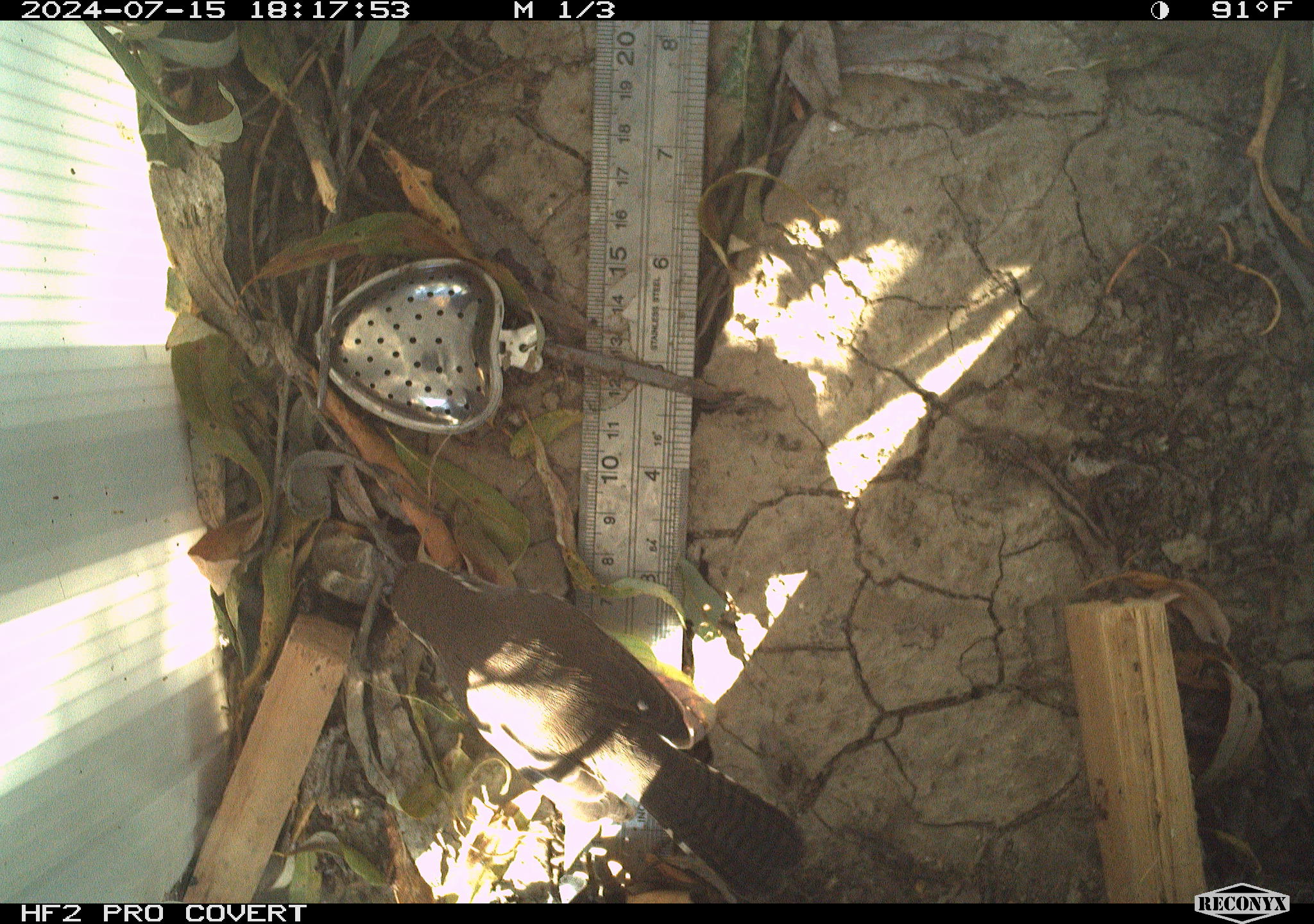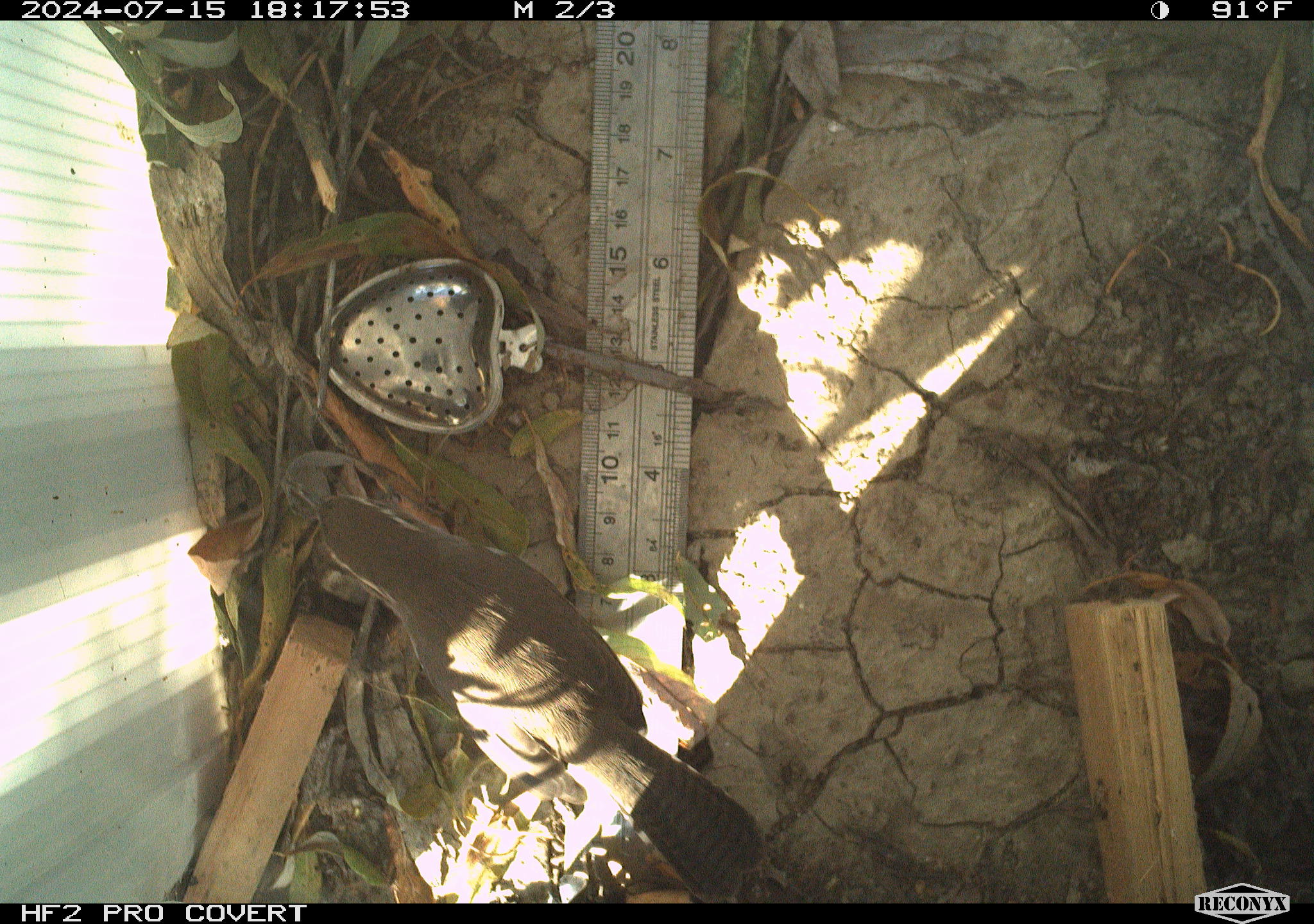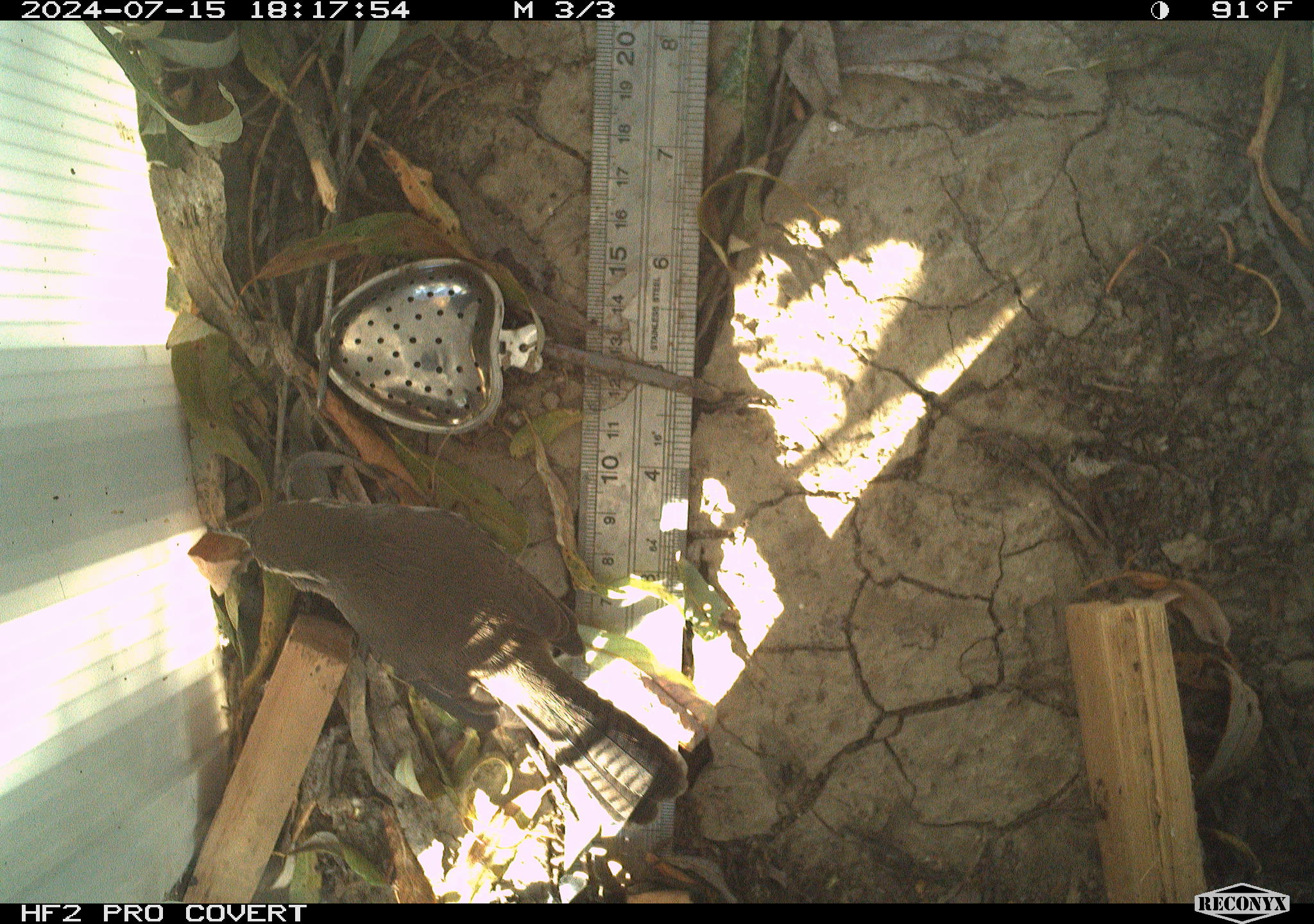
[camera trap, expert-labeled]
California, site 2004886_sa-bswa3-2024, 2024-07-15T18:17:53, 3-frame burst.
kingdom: Animalia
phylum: Chordata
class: Aves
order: Passeriformes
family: Troglodytidae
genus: Thryomanes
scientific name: Thryomanes bewickii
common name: bewick's wren